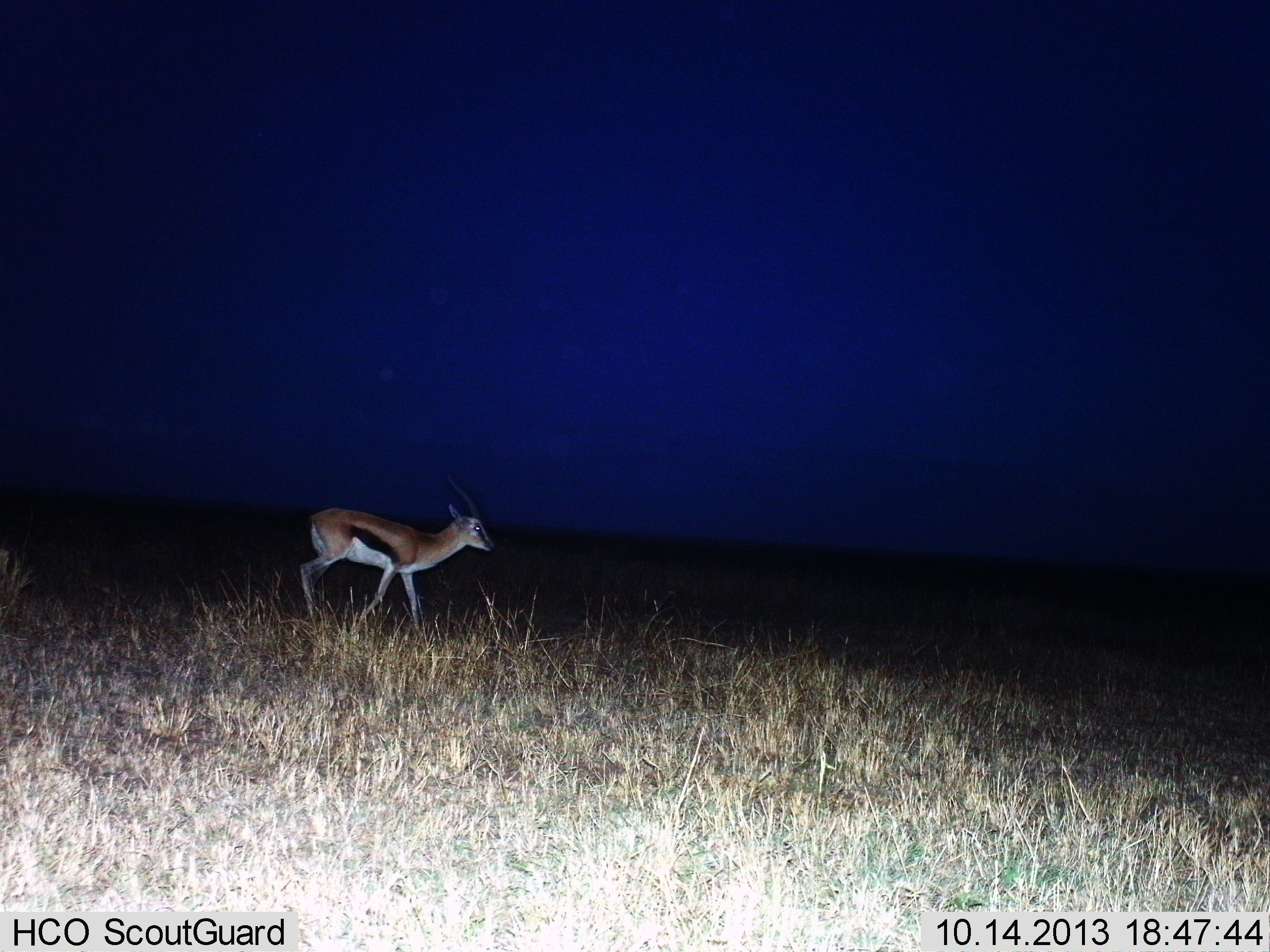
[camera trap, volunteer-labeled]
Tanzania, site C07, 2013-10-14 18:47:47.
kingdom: Animalia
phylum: Chordata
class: Mammalia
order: Artiodactyla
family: Bovidae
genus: Eudorcas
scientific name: Eudorcas thomsonii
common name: thomson's gazelle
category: gazellethomsons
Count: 1.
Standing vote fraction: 21%.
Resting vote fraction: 0%.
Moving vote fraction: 76%.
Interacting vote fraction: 0%.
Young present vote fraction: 0%.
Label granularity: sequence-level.